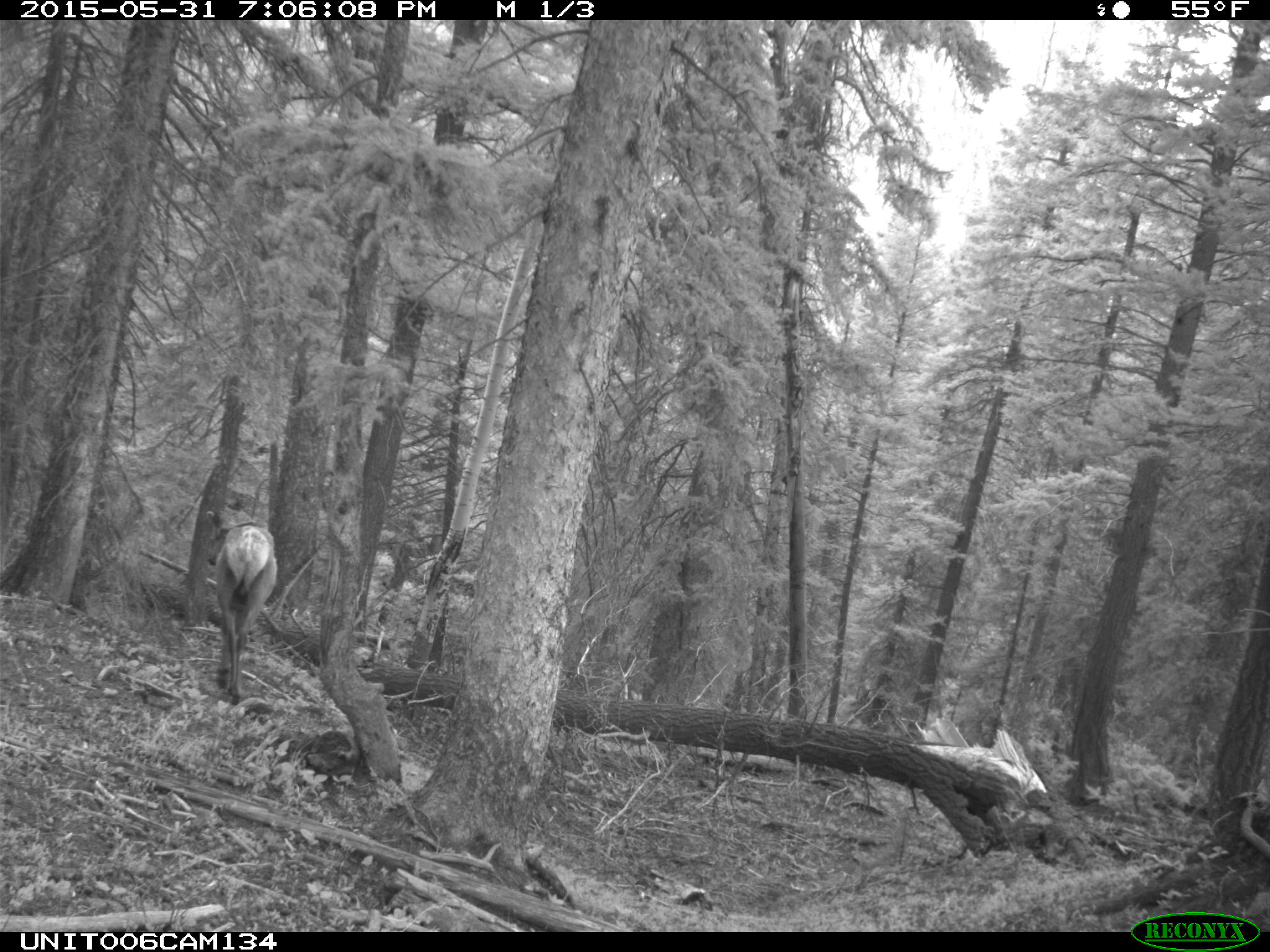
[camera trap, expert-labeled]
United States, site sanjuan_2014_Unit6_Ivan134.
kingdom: Animalia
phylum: Chordata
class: Mammalia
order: Artiodactyla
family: Cervidae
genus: Cervus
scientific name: Cervus elaphus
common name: red deer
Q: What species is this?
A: Cervus elaphus (red deer).